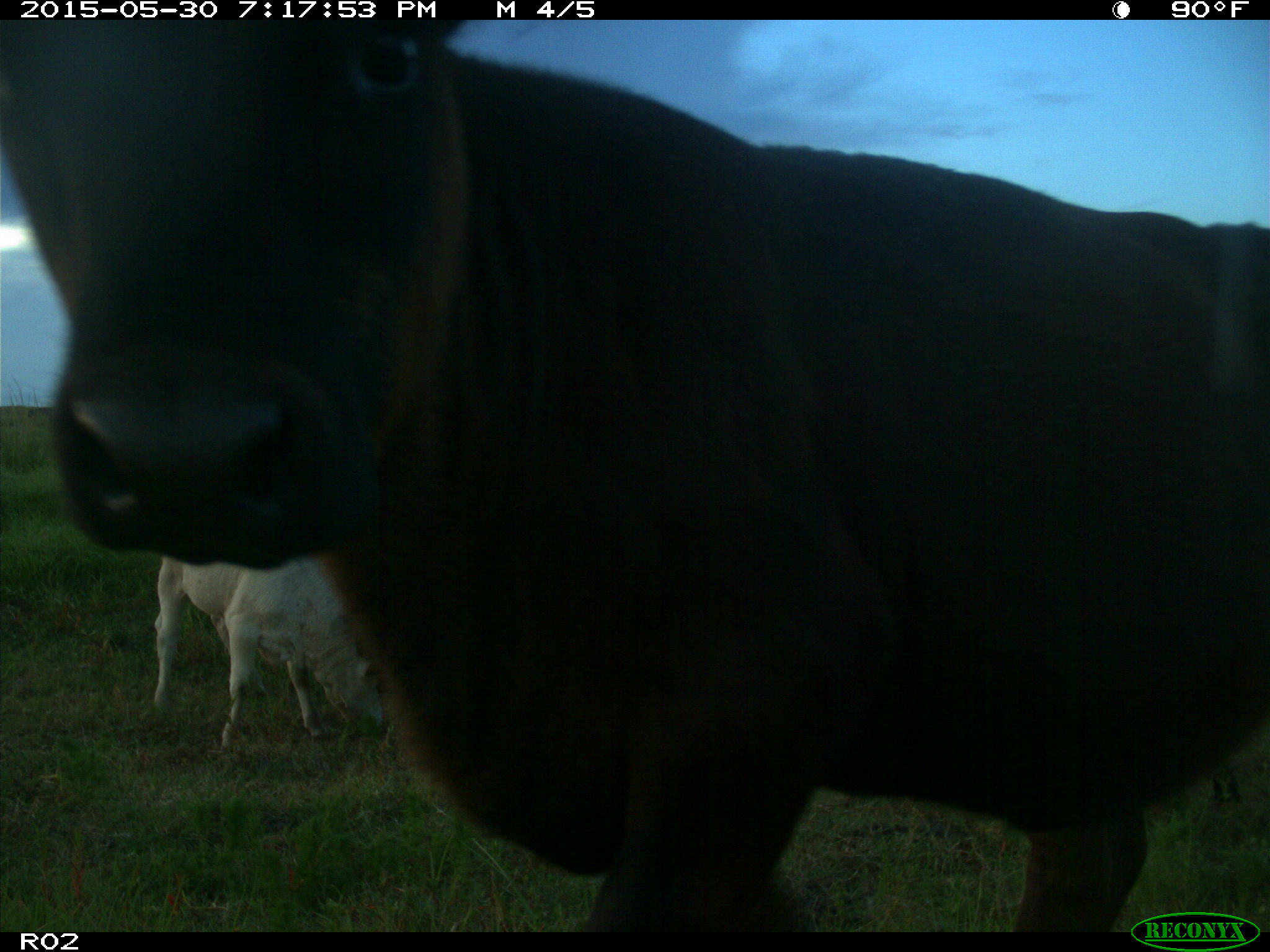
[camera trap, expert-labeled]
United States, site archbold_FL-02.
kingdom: Animalia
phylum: Chordata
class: Mammalia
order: Artiodactyla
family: Bovidae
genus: Bos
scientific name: Bos taurus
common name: domestic cow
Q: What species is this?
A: Bos taurus (domestic cow).